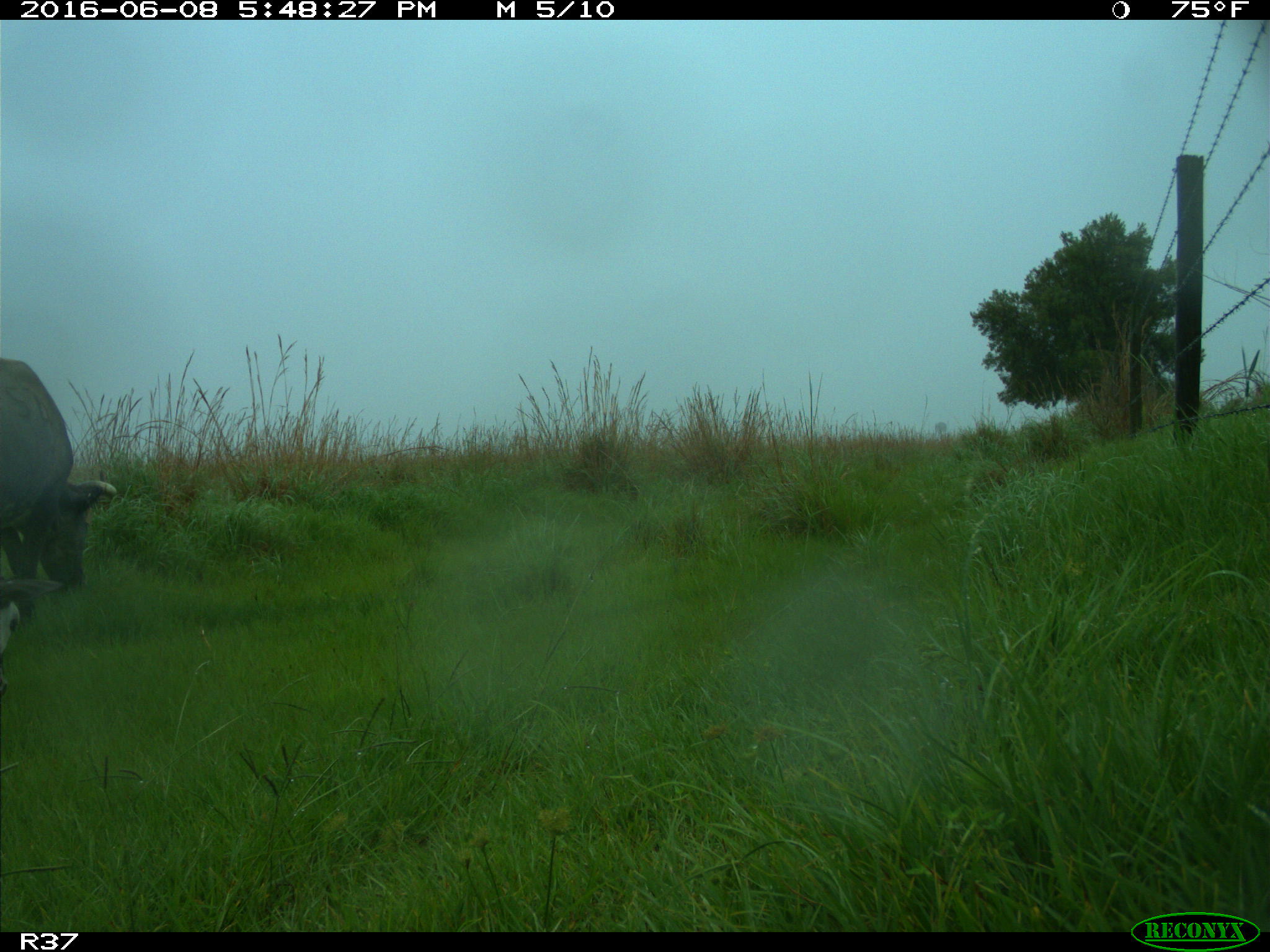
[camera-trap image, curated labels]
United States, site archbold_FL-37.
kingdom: Animalia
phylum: Chordata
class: Mammalia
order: Artiodactyla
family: Bovidae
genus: Bos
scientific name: Bos taurus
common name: domestic cow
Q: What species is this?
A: Bos taurus (domestic cow).